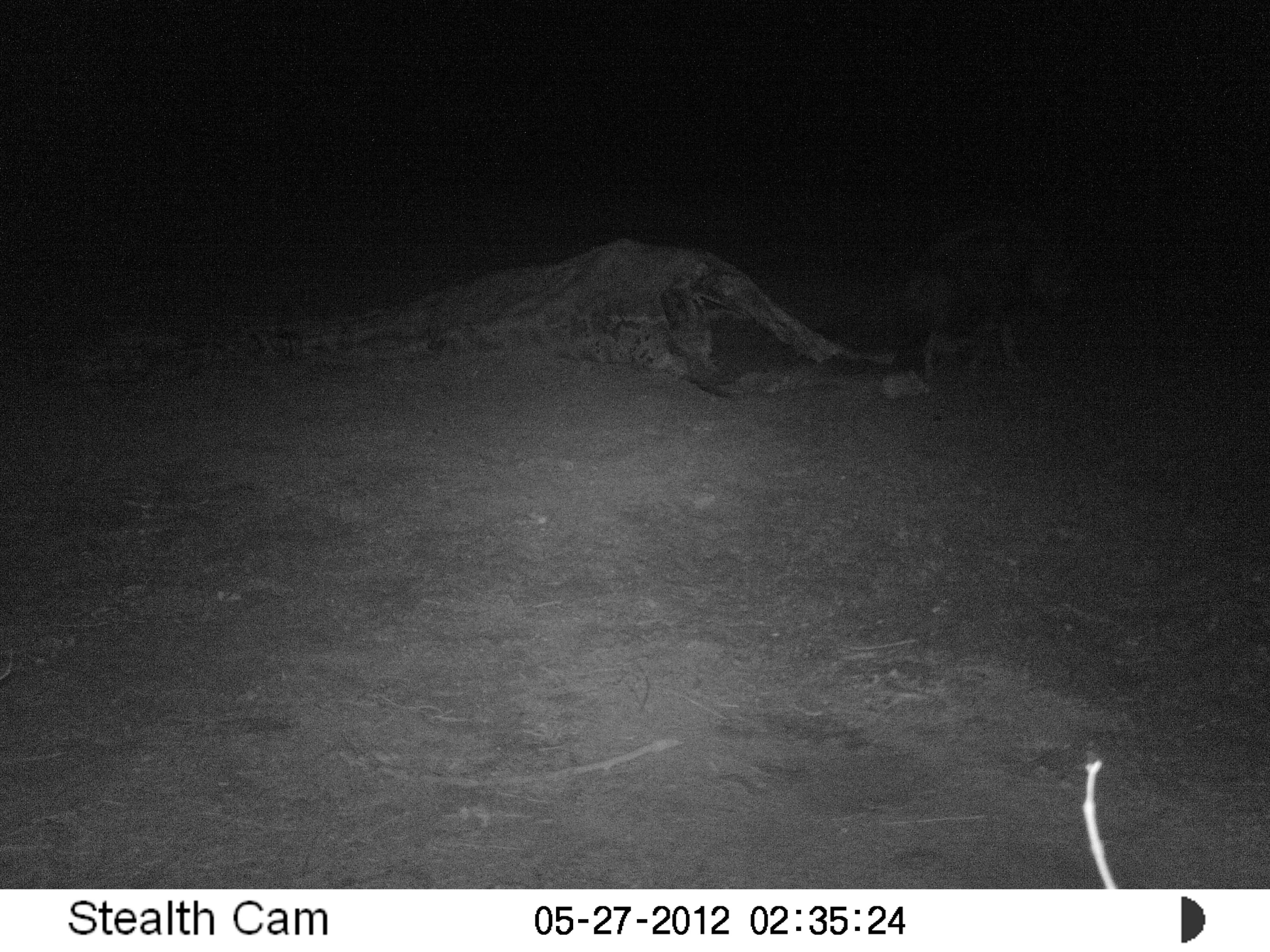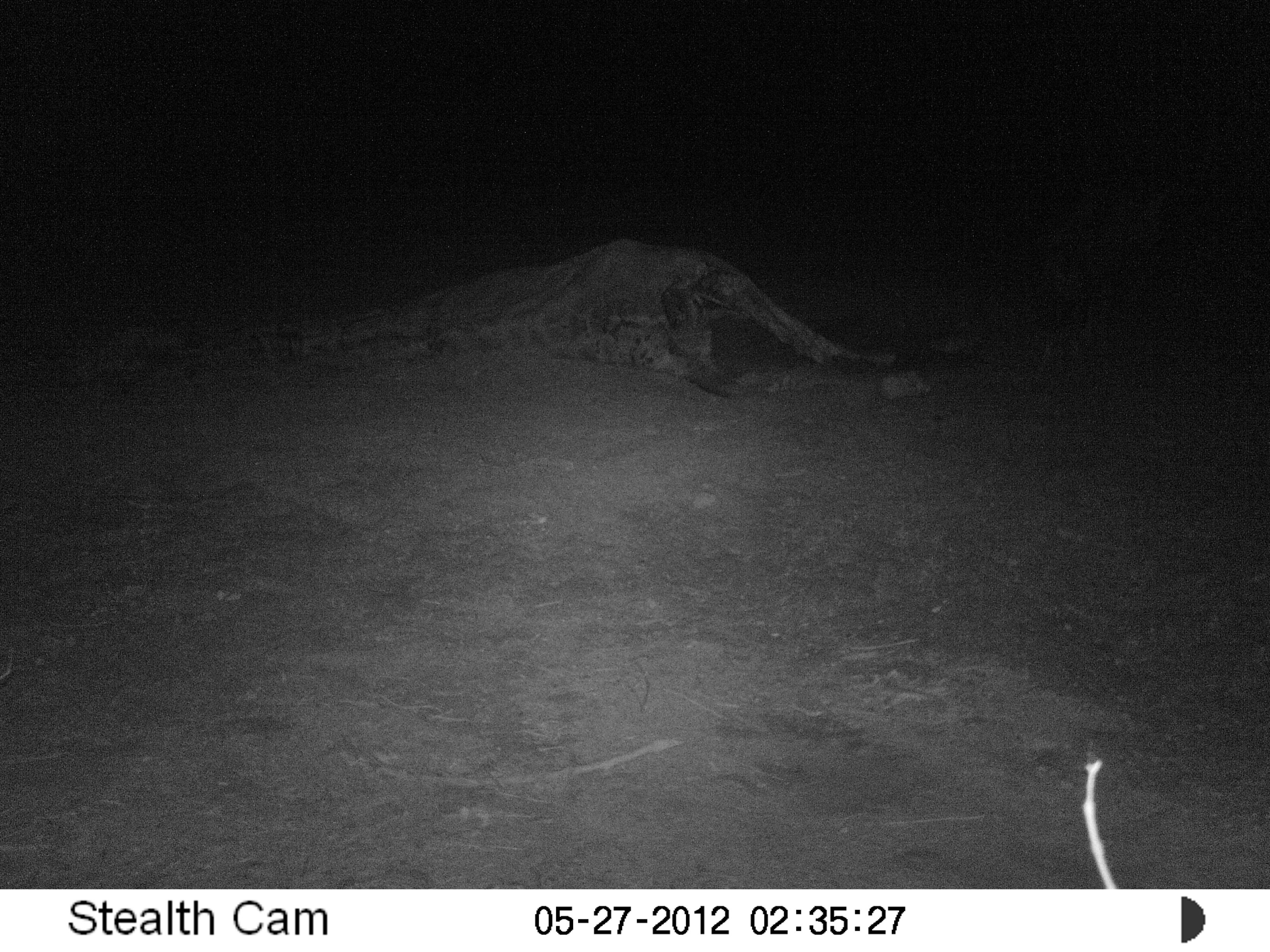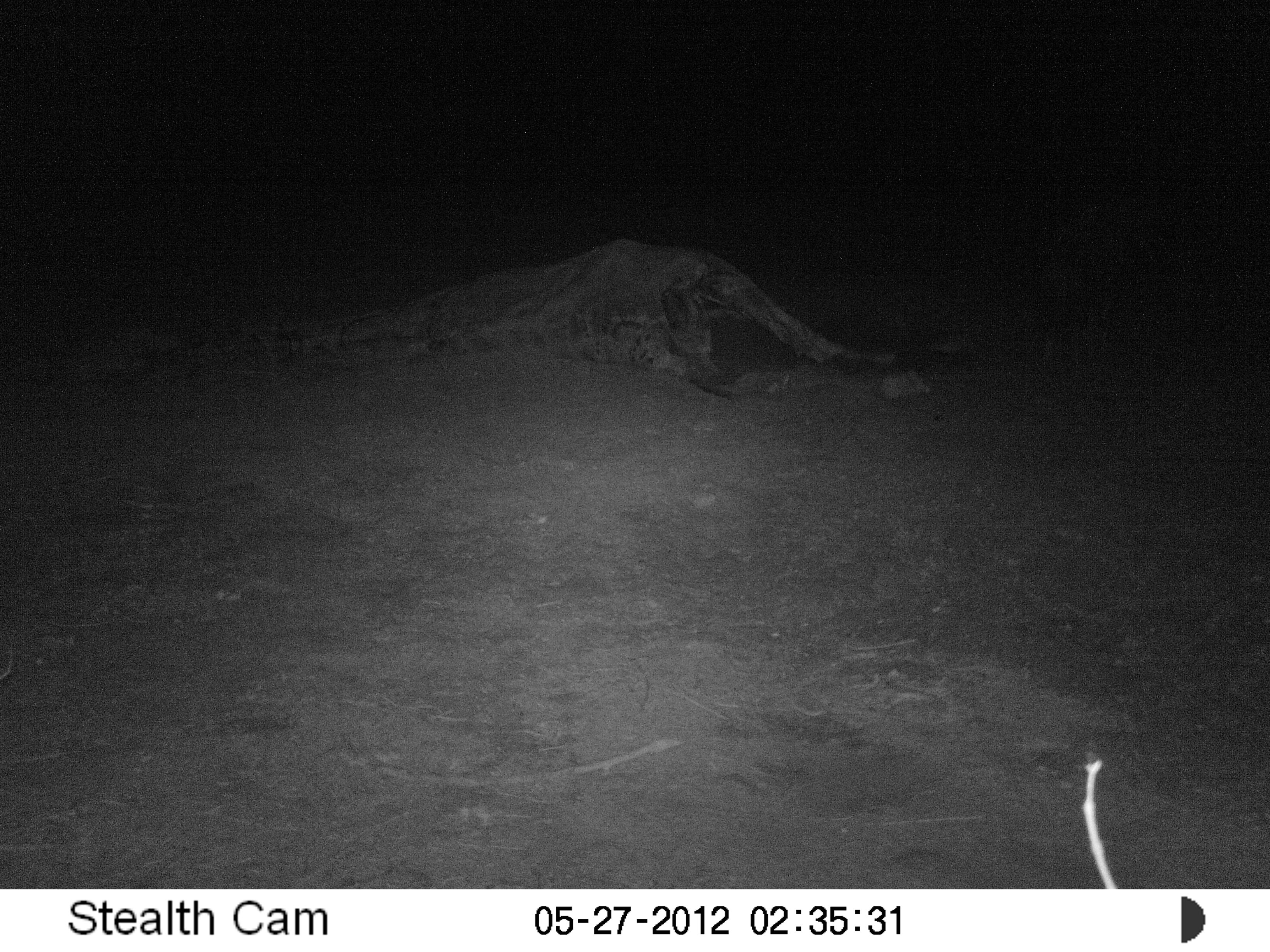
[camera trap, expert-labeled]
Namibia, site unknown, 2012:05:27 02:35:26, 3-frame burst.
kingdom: Animalia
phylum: Chordata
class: Mammalia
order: Carnivora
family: Hyaenidae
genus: Parahyaena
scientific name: Parahyaena brunnea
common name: brown hyena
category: hyaena brunnea